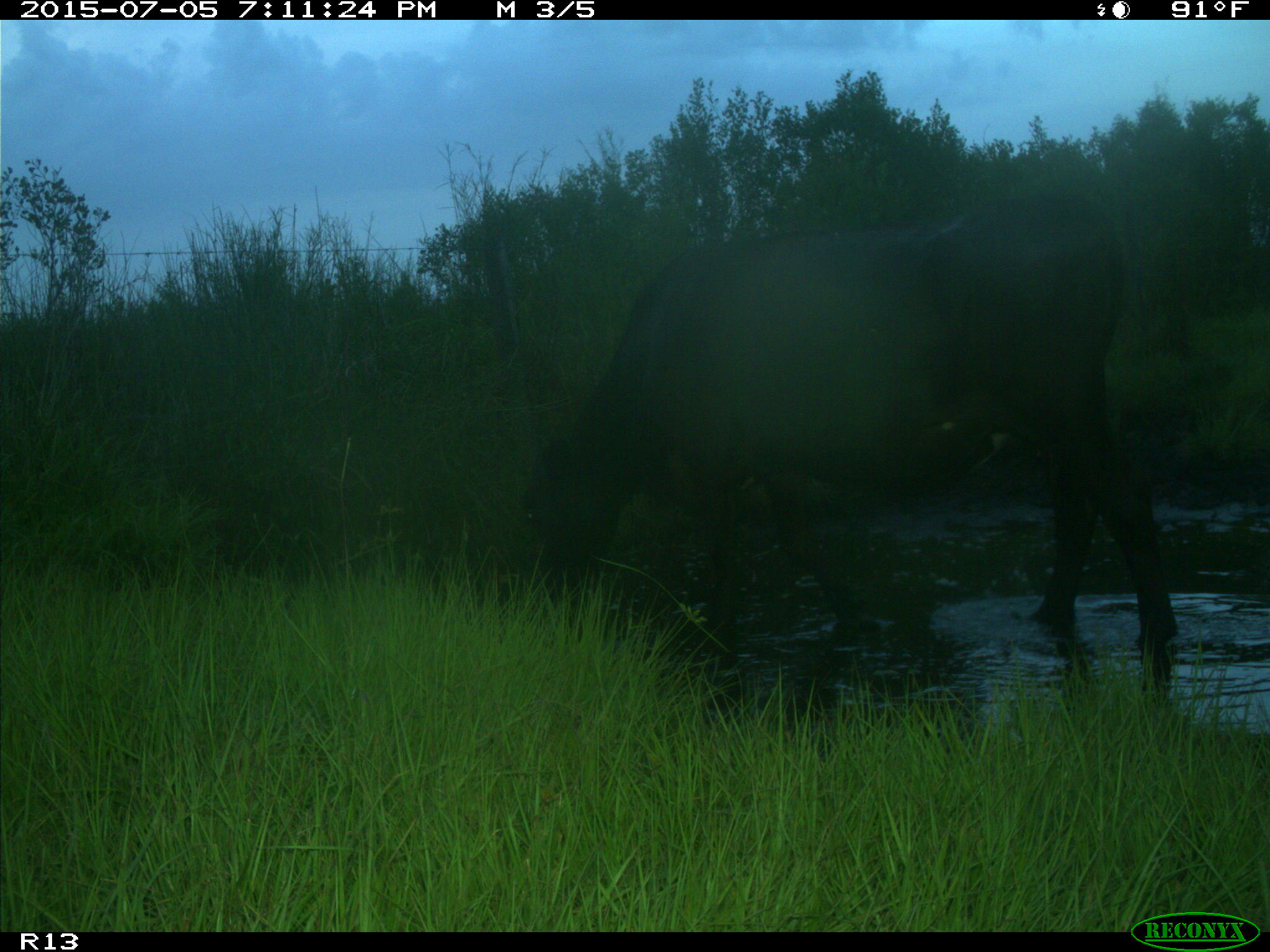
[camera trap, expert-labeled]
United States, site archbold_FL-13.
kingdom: Animalia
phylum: Chordata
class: Mammalia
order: Artiodactyla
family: Bovidae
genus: Bos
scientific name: Bos taurus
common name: domestic cow